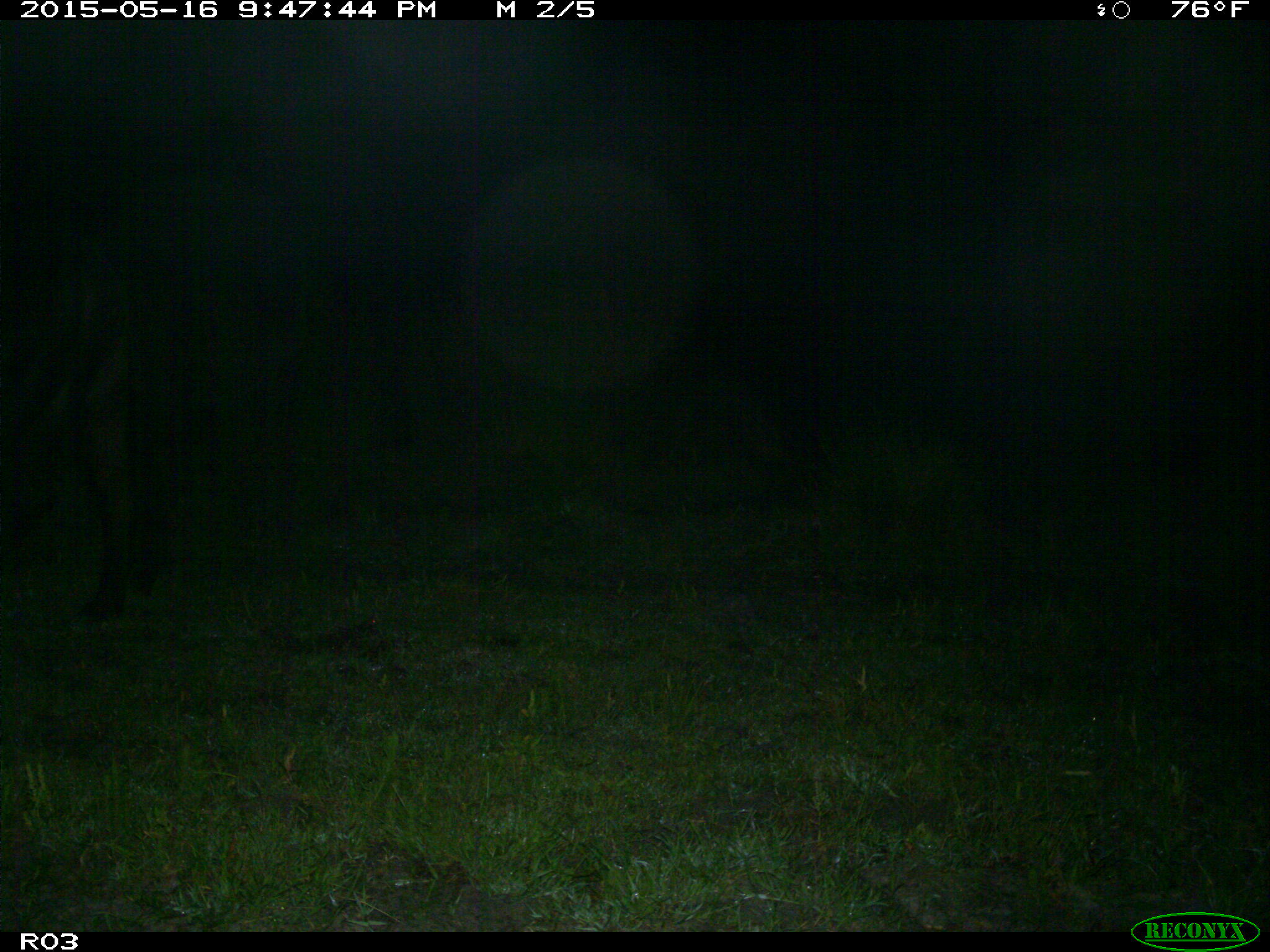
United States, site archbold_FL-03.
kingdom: Animalia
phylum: Chordata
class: Mammalia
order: Artiodactyla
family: Bovidae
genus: Bos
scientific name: Bos taurus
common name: domestic cow